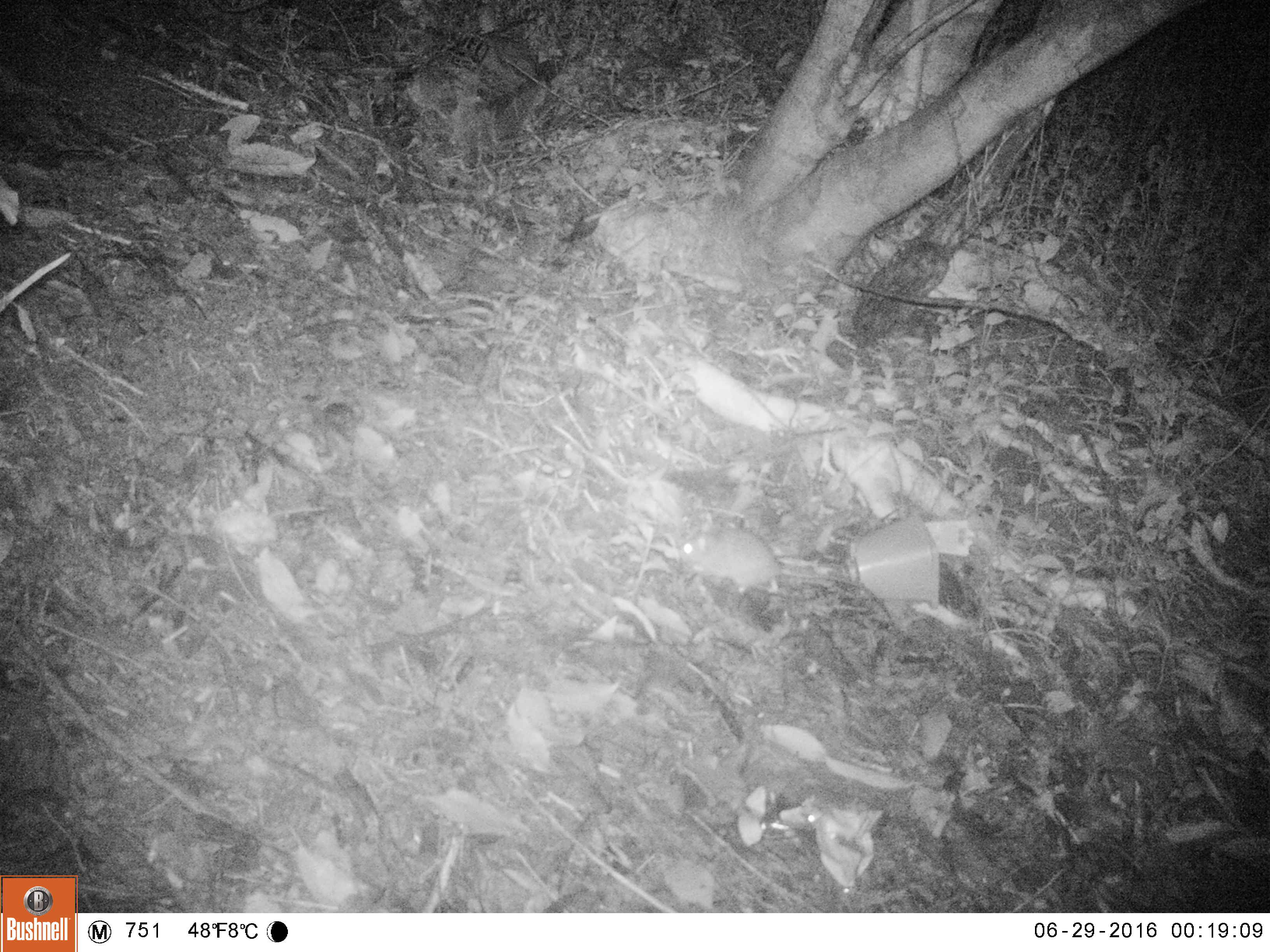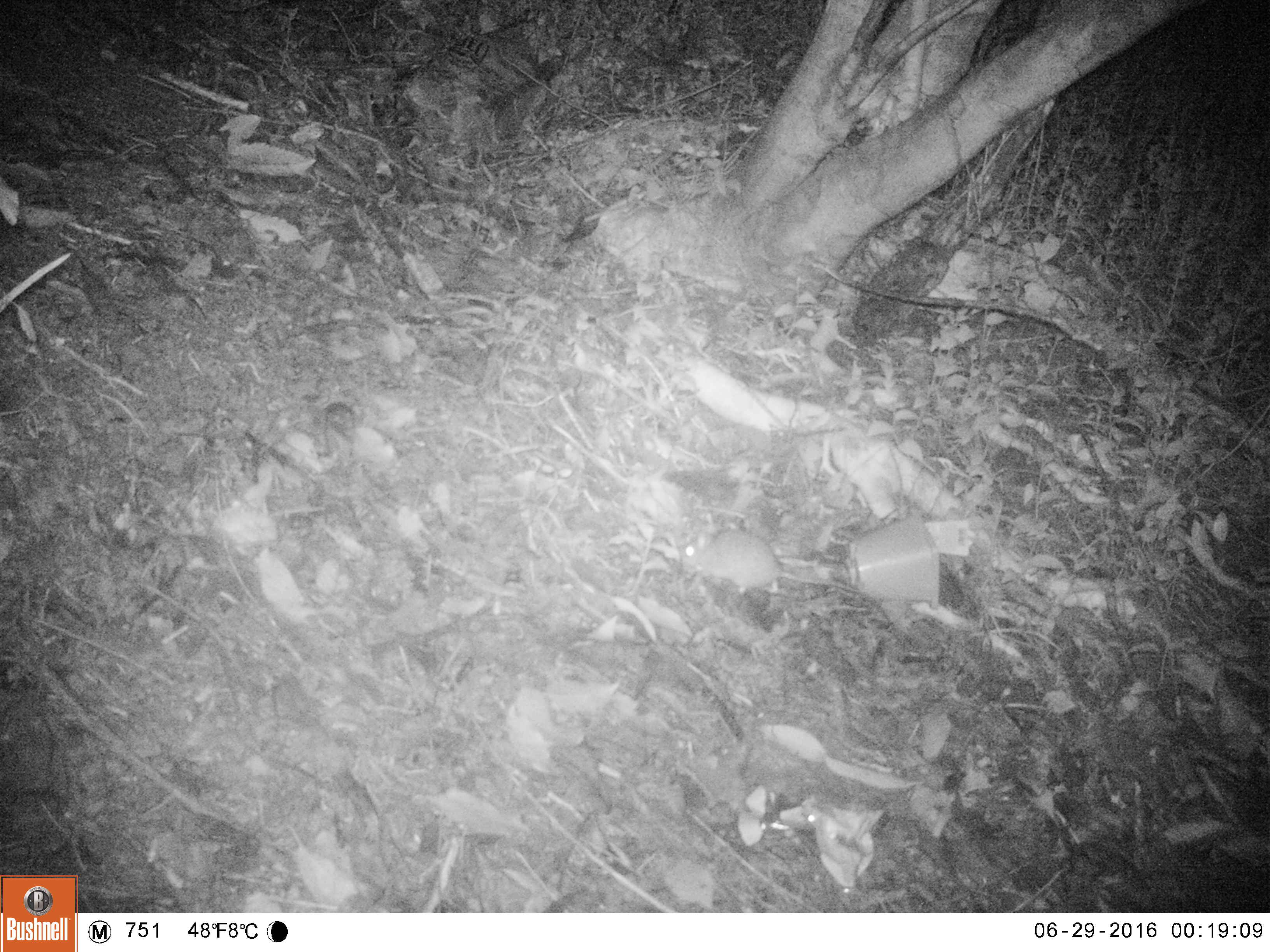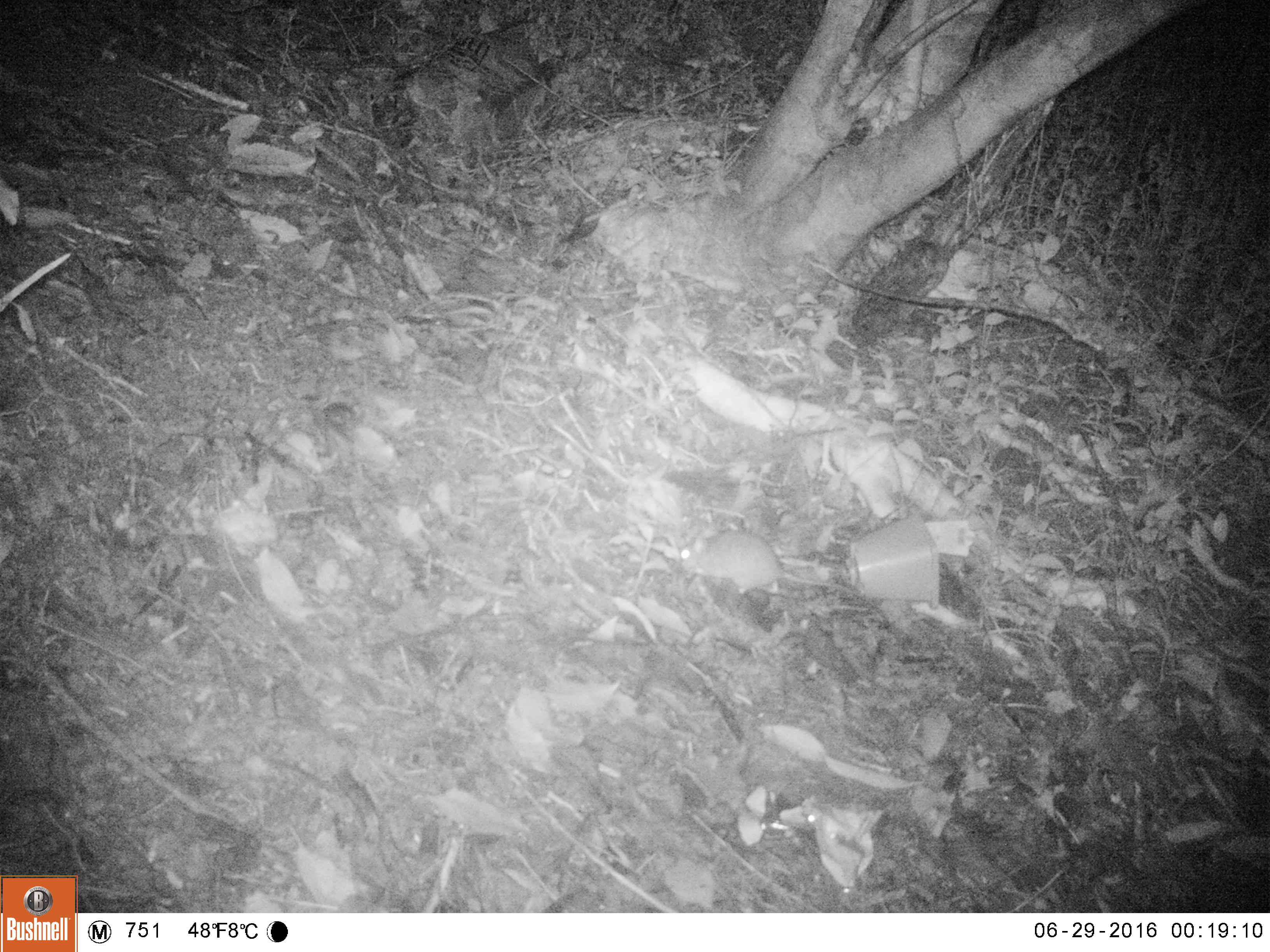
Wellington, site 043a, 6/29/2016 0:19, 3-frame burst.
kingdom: Animalia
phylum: Chordata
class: Mammalia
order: Rodentia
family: Muridae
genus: Rattus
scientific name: Rattus rattus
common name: ship rat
Ship rat (Rattus rattus).